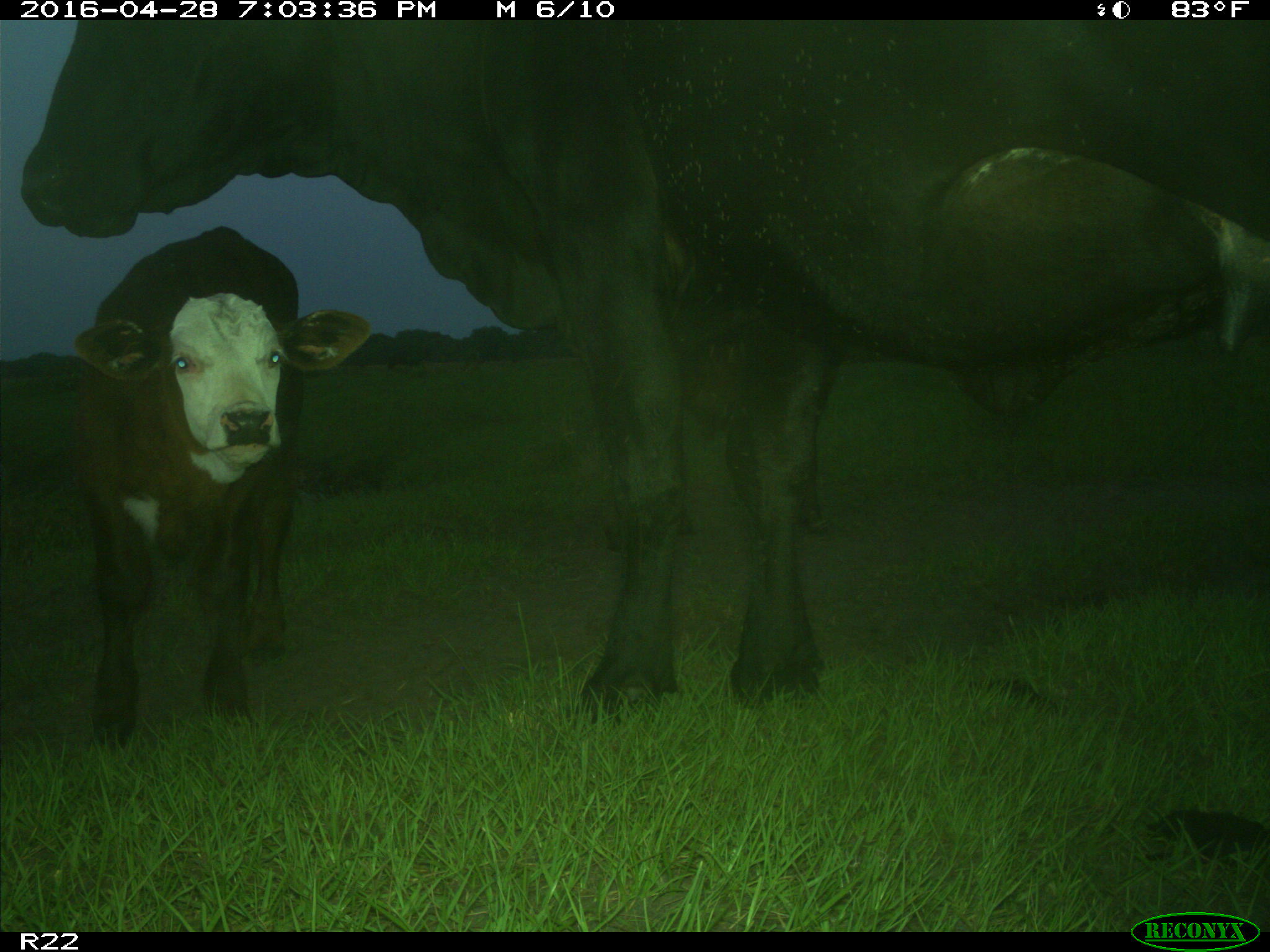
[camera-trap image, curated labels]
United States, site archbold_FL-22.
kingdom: Animalia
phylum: Chordata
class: Mammalia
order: Artiodactyla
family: Bovidae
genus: Bos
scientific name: Bos taurus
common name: domestic cow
Bos taurus (domestic cow).